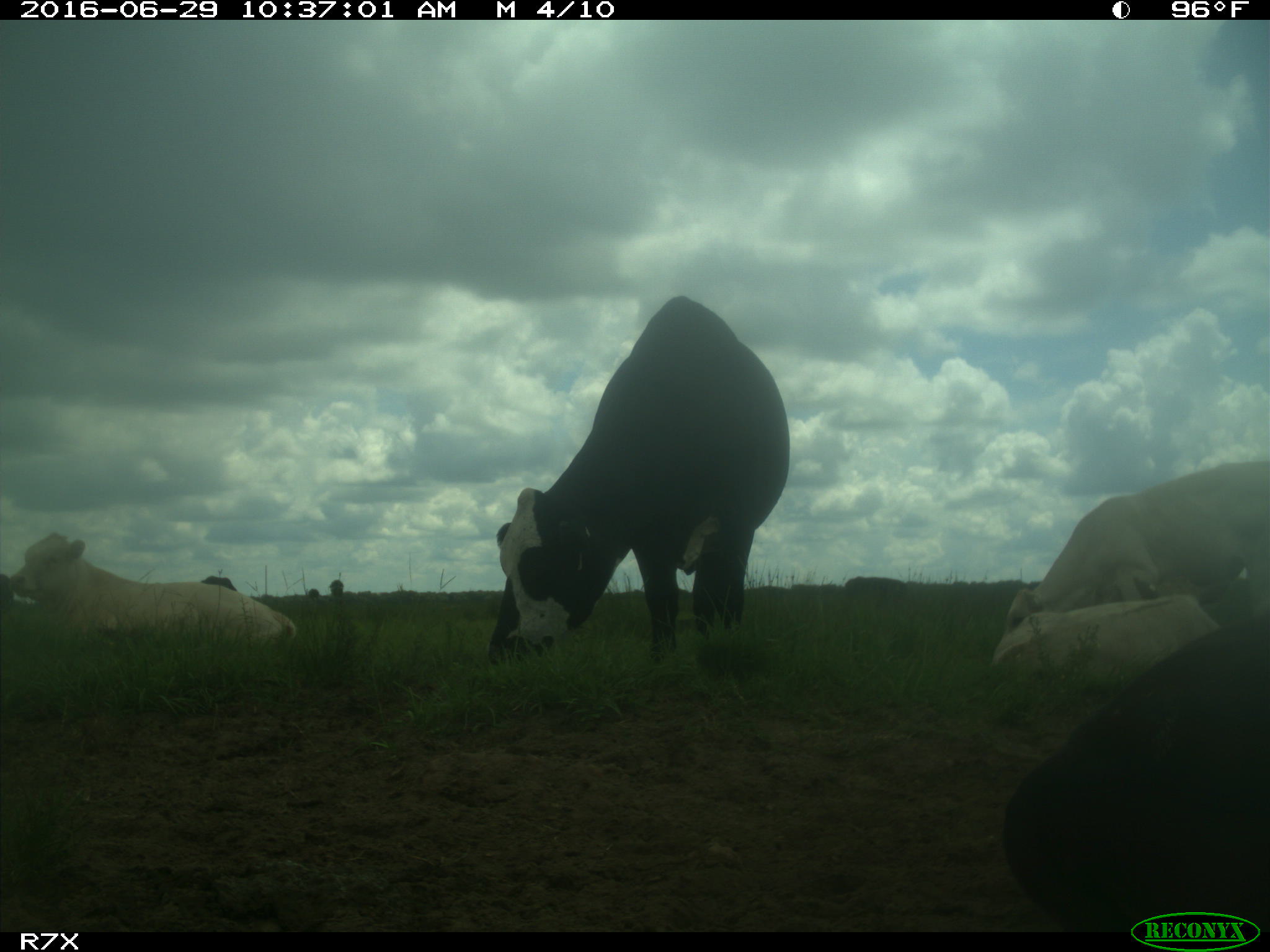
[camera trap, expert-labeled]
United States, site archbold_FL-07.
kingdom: Animalia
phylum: Chordata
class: Mammalia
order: Artiodactyla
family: Bovidae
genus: Bos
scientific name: Bos taurus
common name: domestic cow